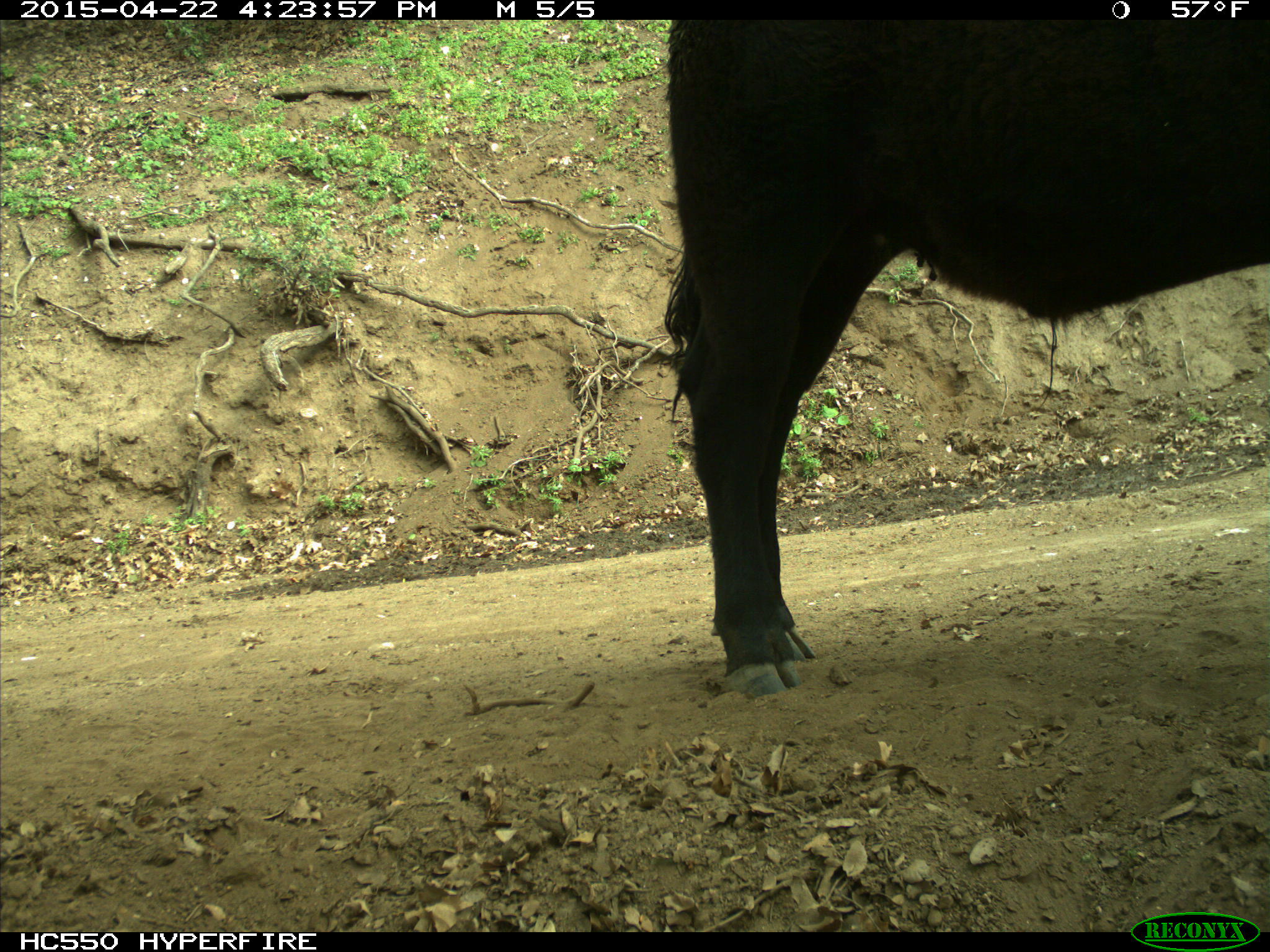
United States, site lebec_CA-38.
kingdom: Animalia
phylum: Chordata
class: Mammalia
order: Artiodactyla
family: Bovidae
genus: Bos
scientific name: Bos taurus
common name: domestic cow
Bos taurus (domestic cow).